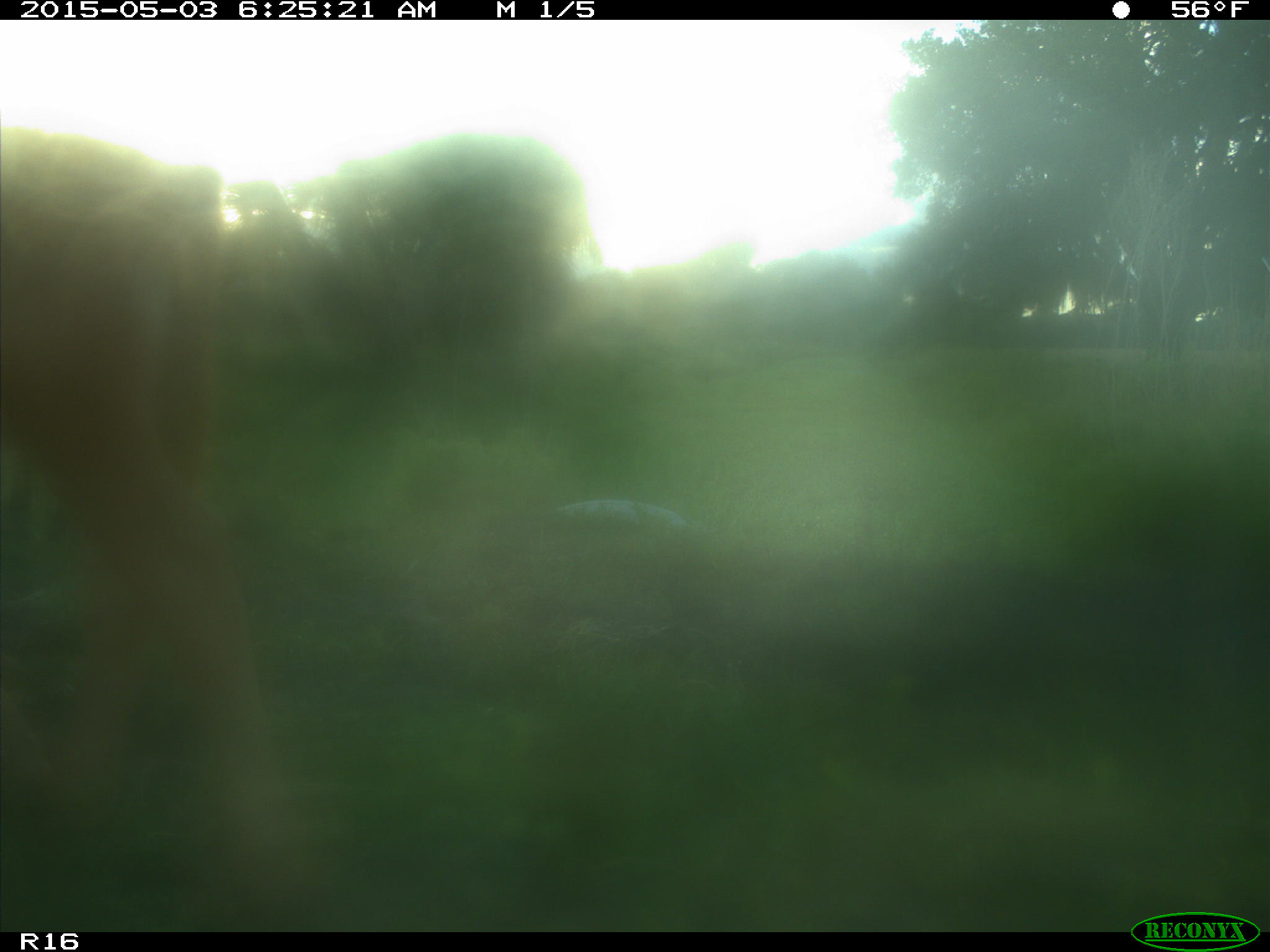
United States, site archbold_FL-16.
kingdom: Animalia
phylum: Chordata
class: Mammalia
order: Artiodactyla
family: Bovidae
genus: Bos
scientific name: Bos taurus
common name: domestic cow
Bos taurus (domestic cow).